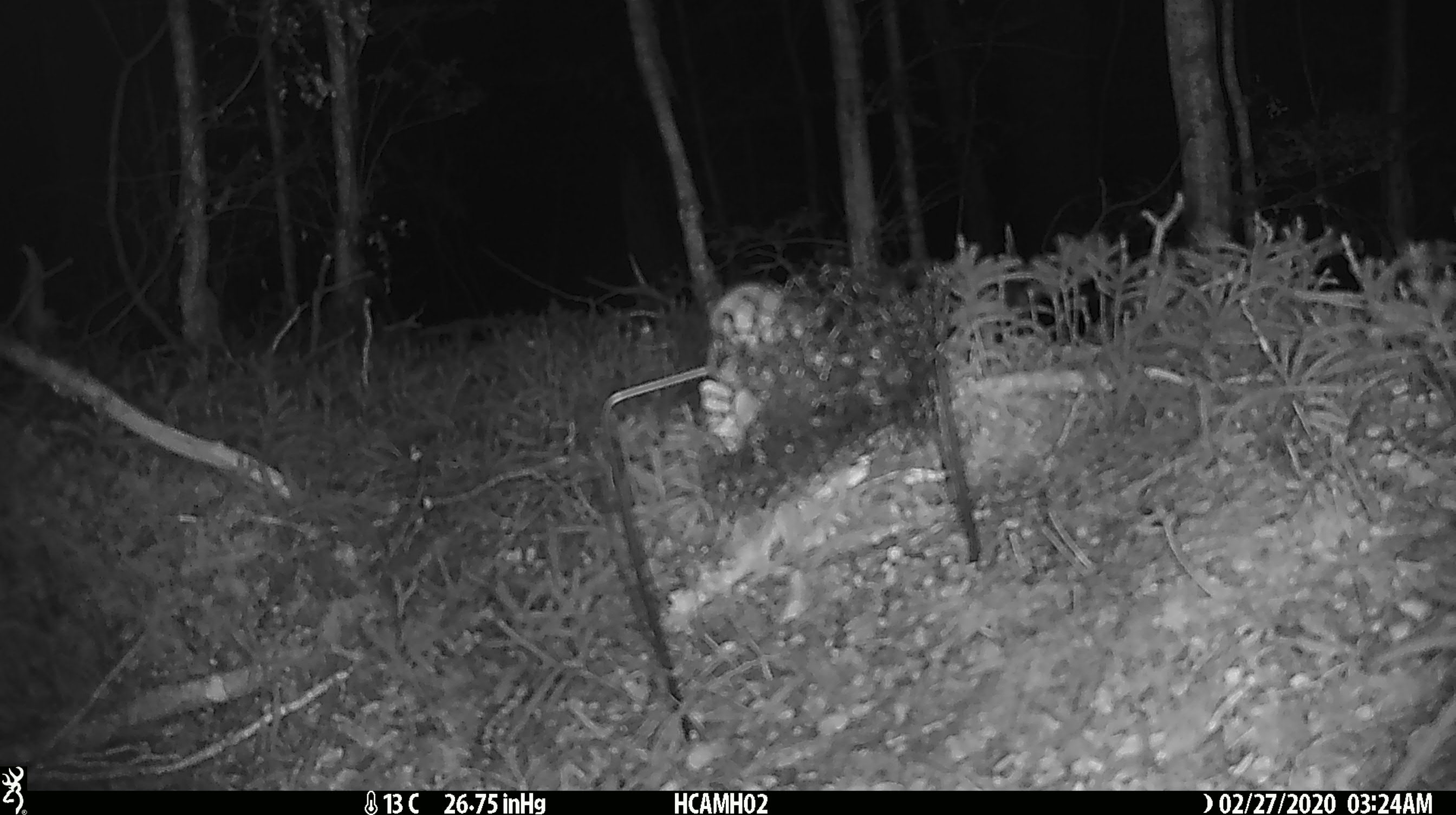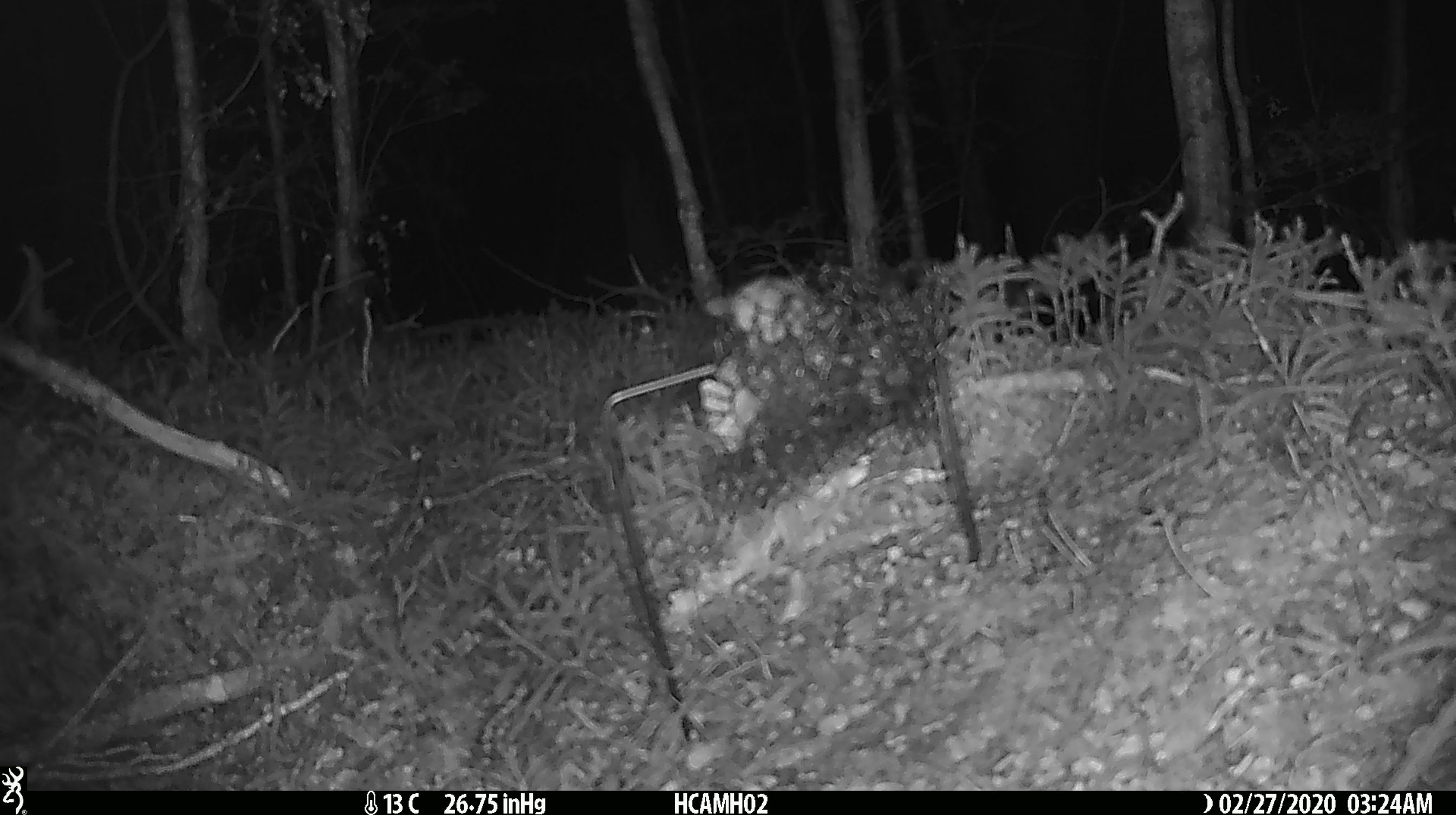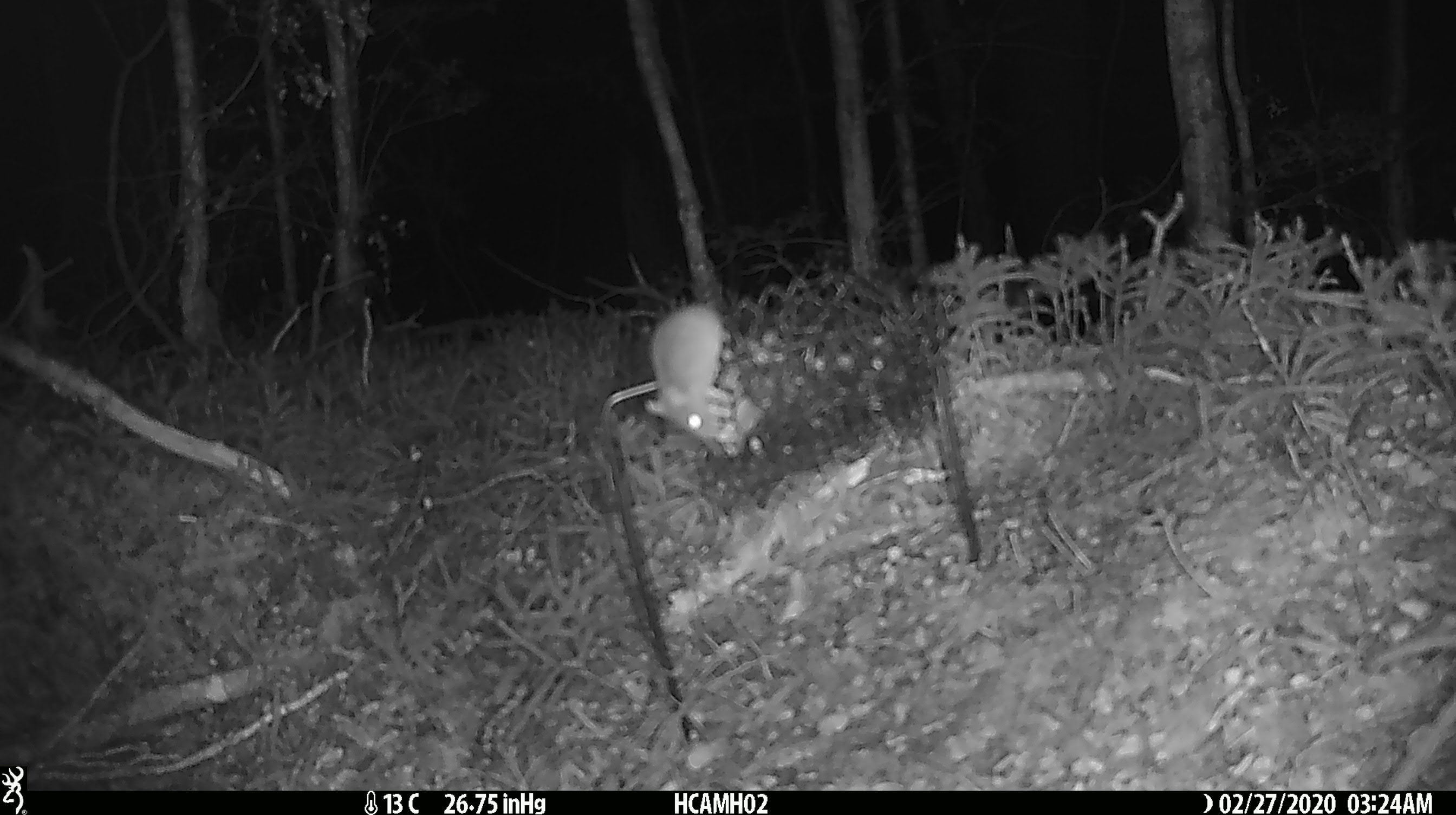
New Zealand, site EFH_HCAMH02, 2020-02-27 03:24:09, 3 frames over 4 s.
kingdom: Animalia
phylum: Chordata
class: Mammalia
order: Rodentia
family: Muridae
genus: Mus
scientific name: Mus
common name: mouse